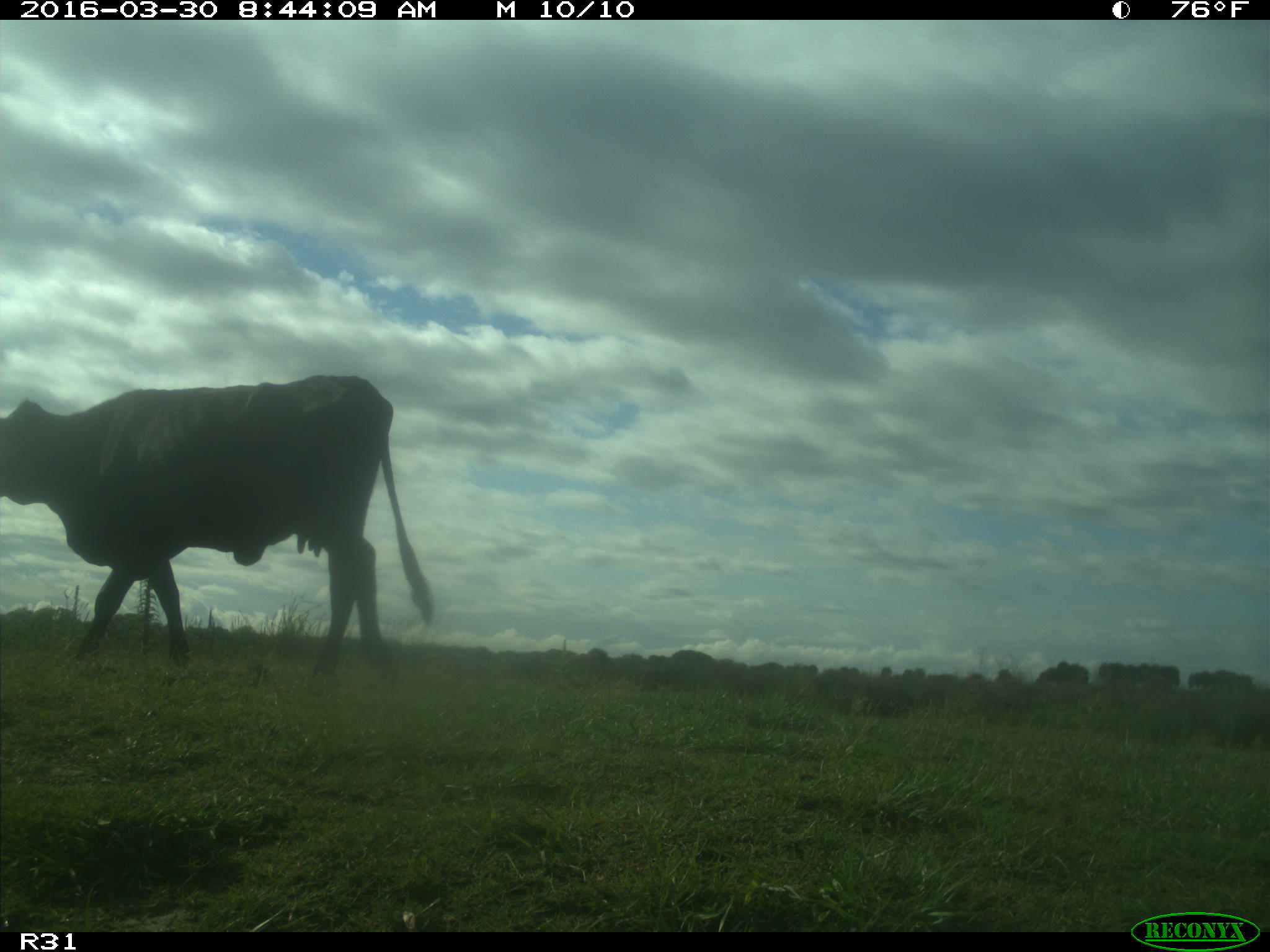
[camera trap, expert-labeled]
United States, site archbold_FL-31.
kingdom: Animalia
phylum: Chordata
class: Mammalia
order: Artiodactyla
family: Bovidae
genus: Bos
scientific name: Bos taurus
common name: domestic cow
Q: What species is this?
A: Bos taurus (domestic cow).